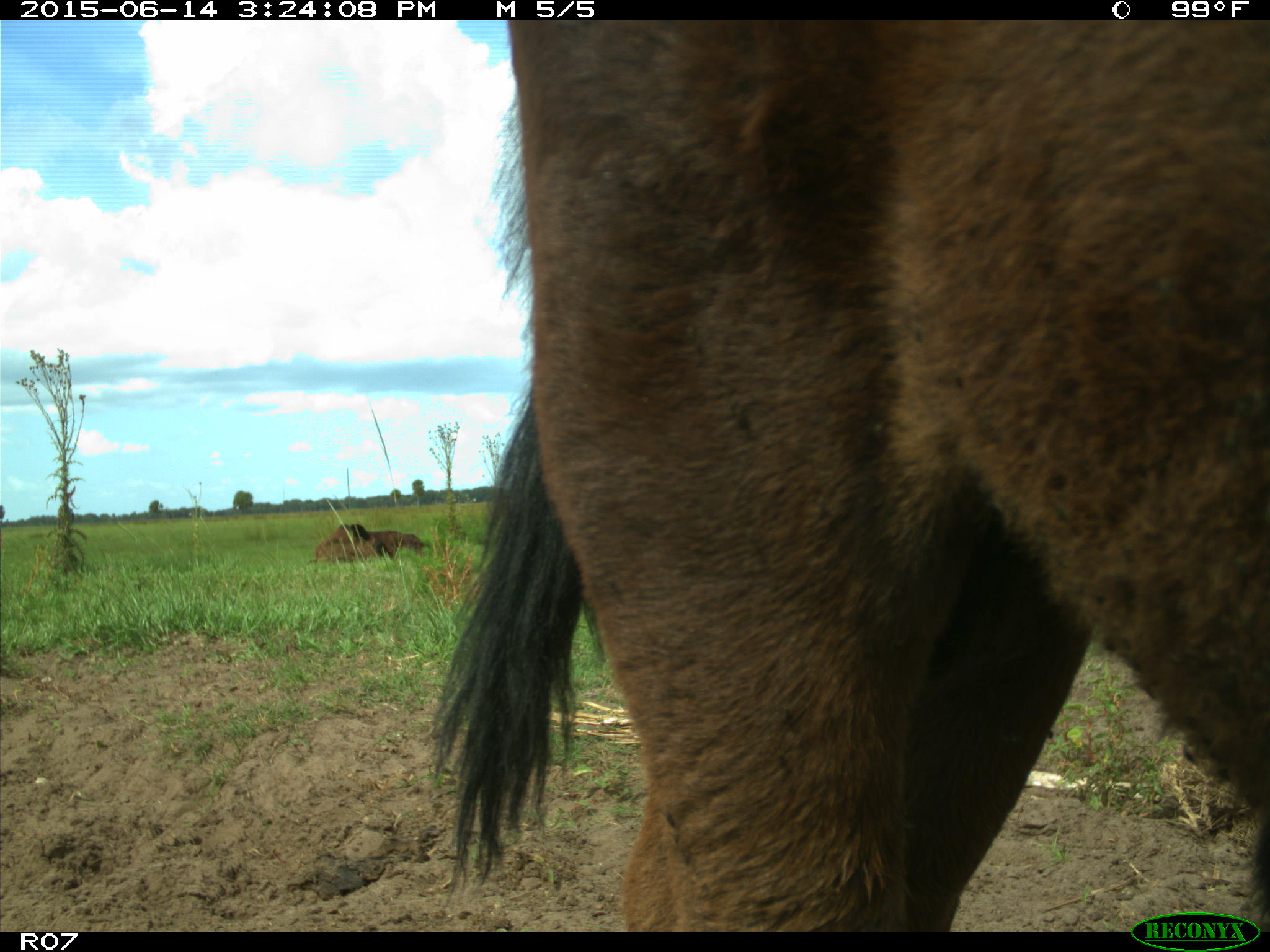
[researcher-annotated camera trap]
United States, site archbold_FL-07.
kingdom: Animalia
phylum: Chordata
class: Mammalia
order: Artiodactyla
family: Bovidae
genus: Bos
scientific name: Bos taurus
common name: domestic cow